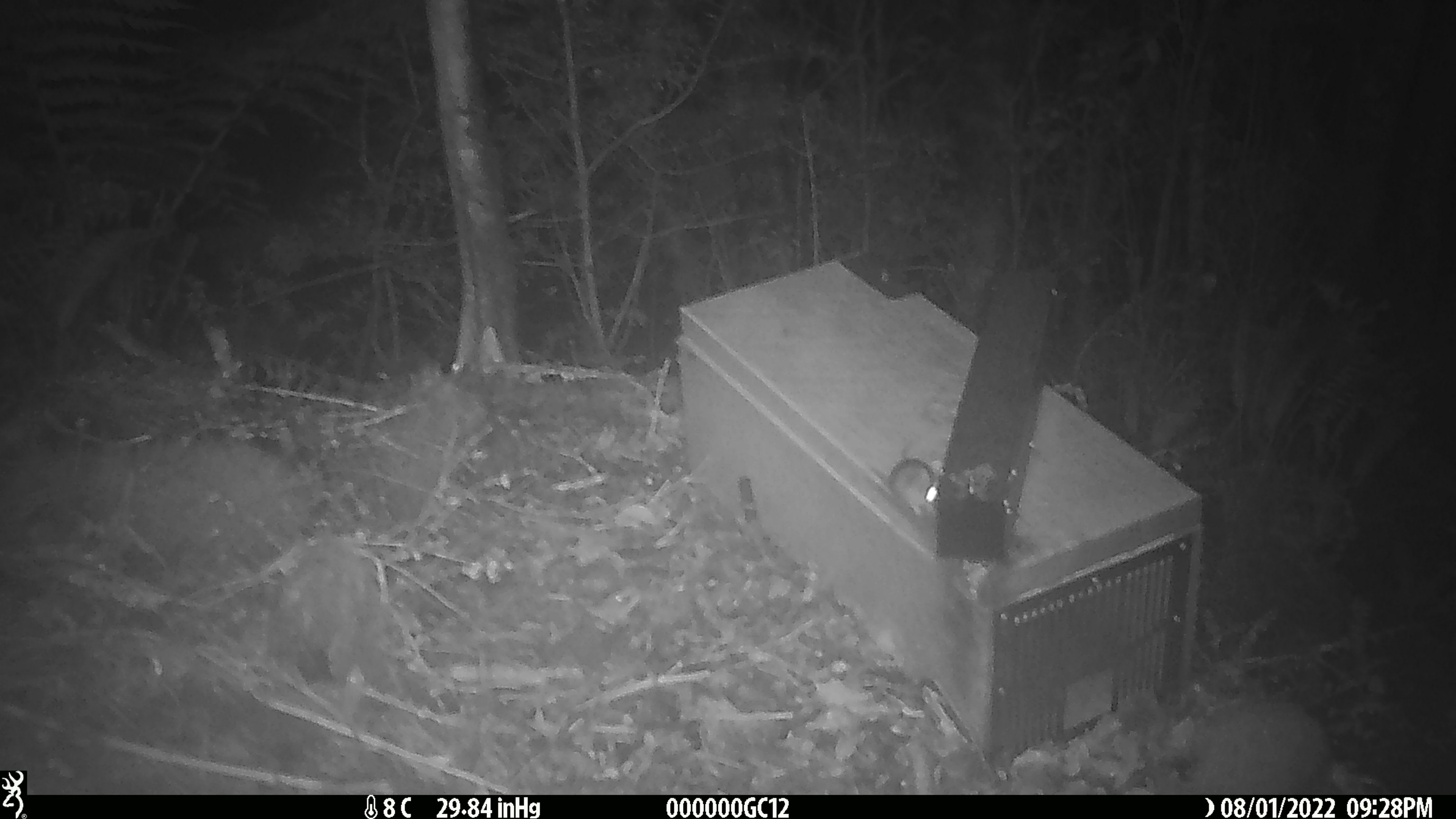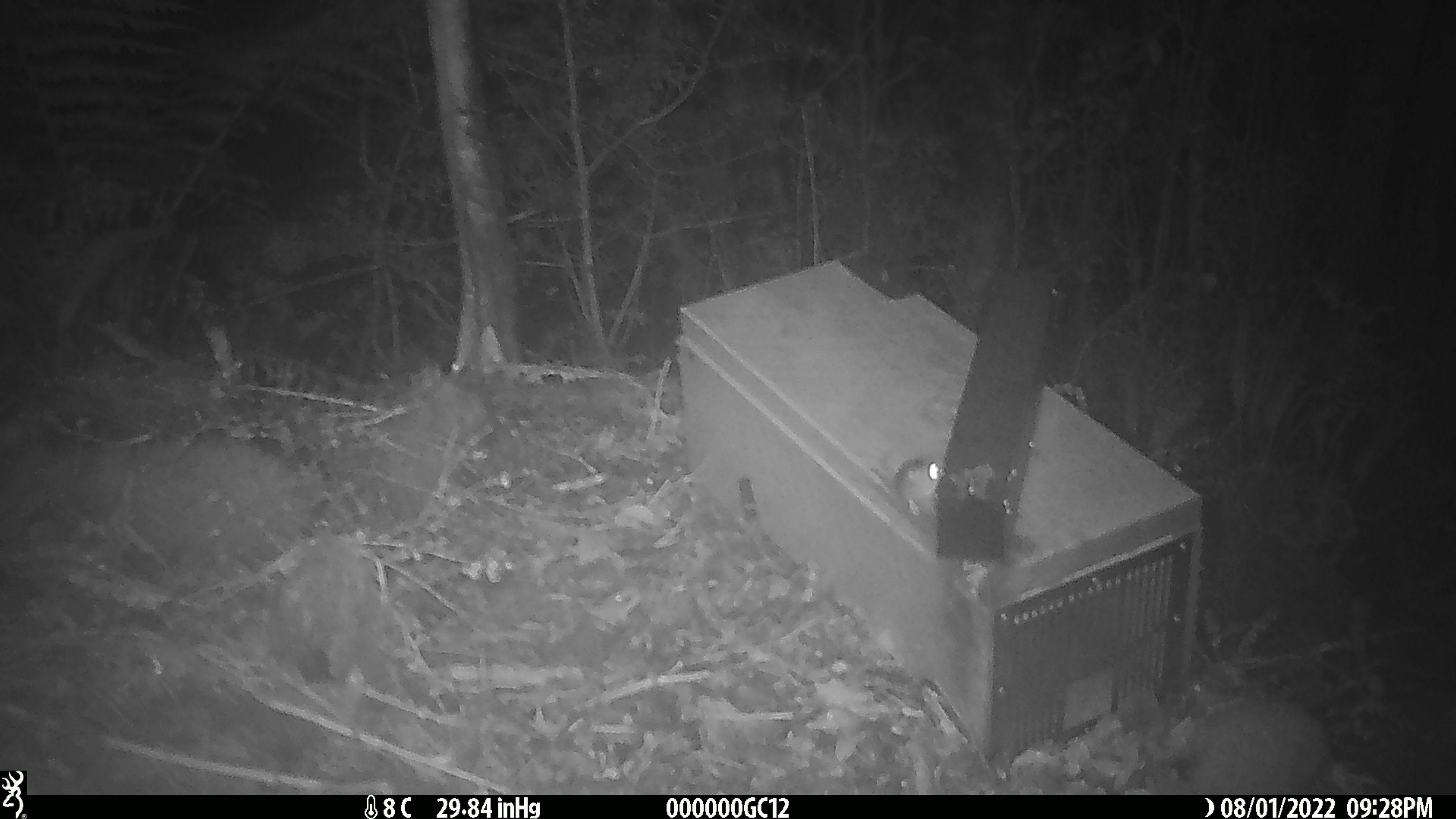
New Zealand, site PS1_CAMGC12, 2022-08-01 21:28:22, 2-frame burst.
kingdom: Animalia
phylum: Chordata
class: Mammalia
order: Rodentia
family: Muridae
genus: Mus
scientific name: Mus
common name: mouse